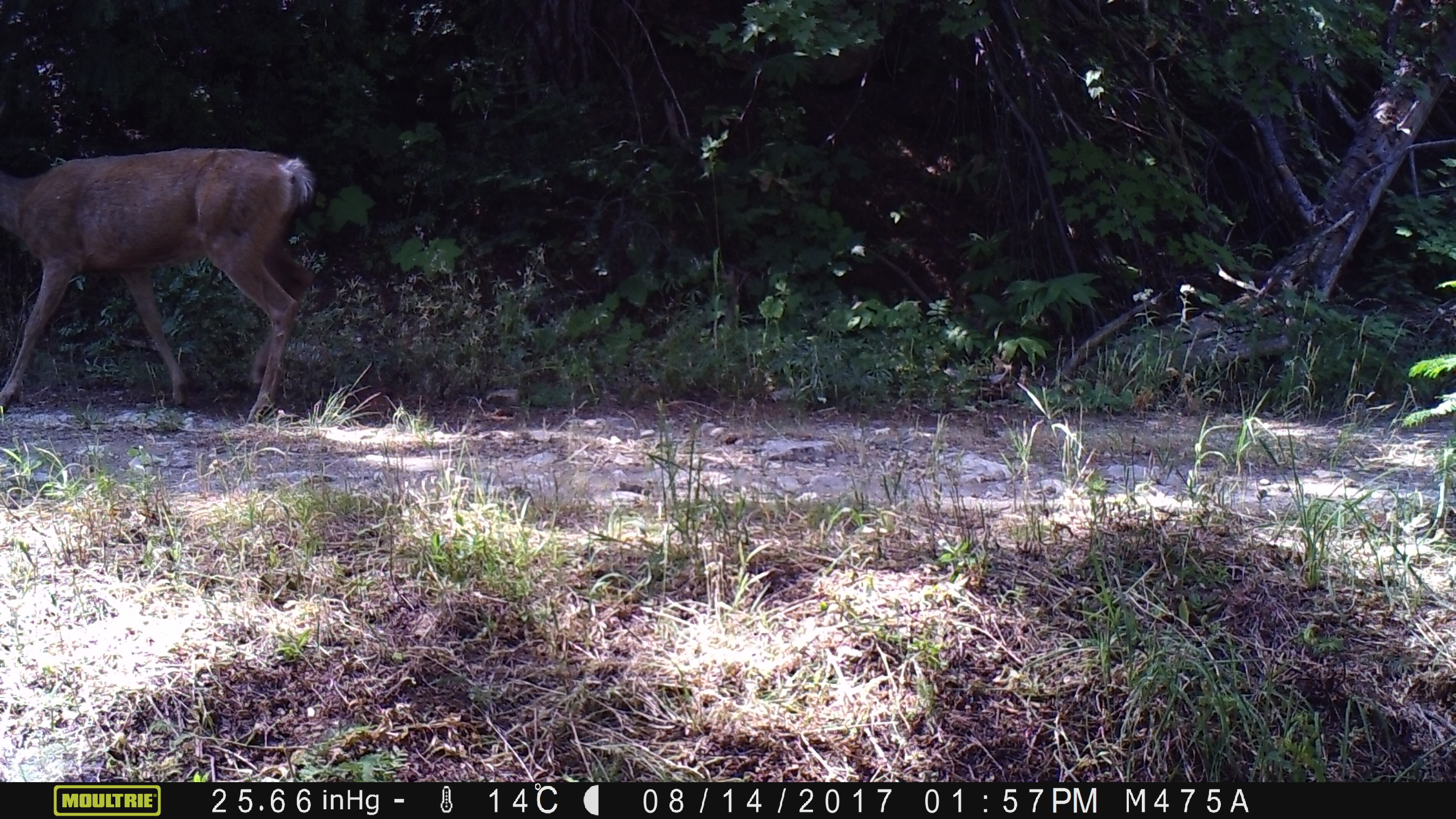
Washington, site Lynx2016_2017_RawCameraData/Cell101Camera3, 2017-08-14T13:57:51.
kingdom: Animalia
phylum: Chordata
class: Mammalia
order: Artiodactyla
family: Cervidae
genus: Odocoileus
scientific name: Odocoileus hemionus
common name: mule deer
Odocoileus hemionus (mule deer). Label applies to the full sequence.